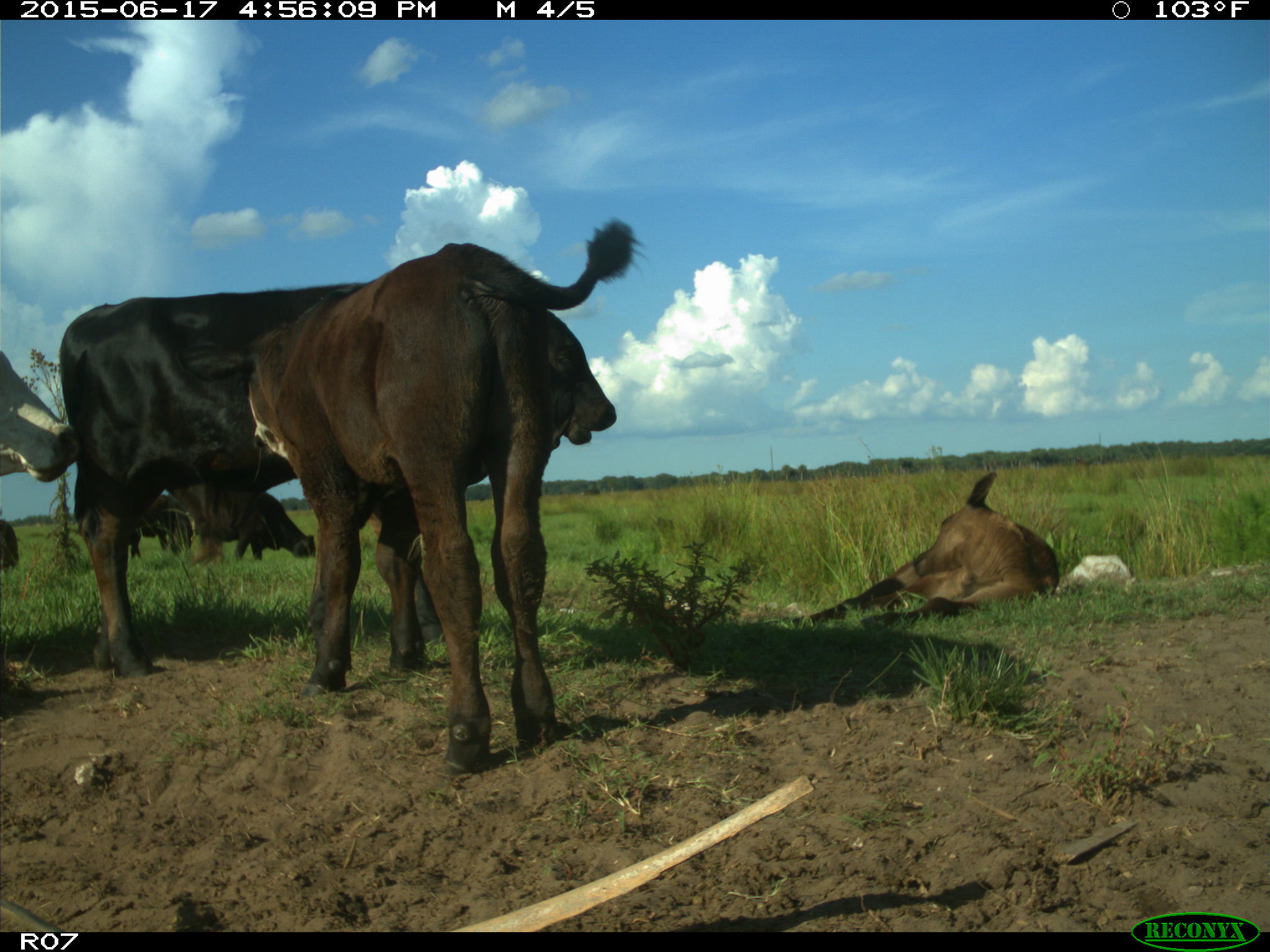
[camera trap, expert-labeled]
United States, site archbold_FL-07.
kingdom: Animalia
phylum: Chordata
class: Mammalia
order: Artiodactyla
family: Bovidae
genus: Bos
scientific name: Bos taurus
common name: domestic cow